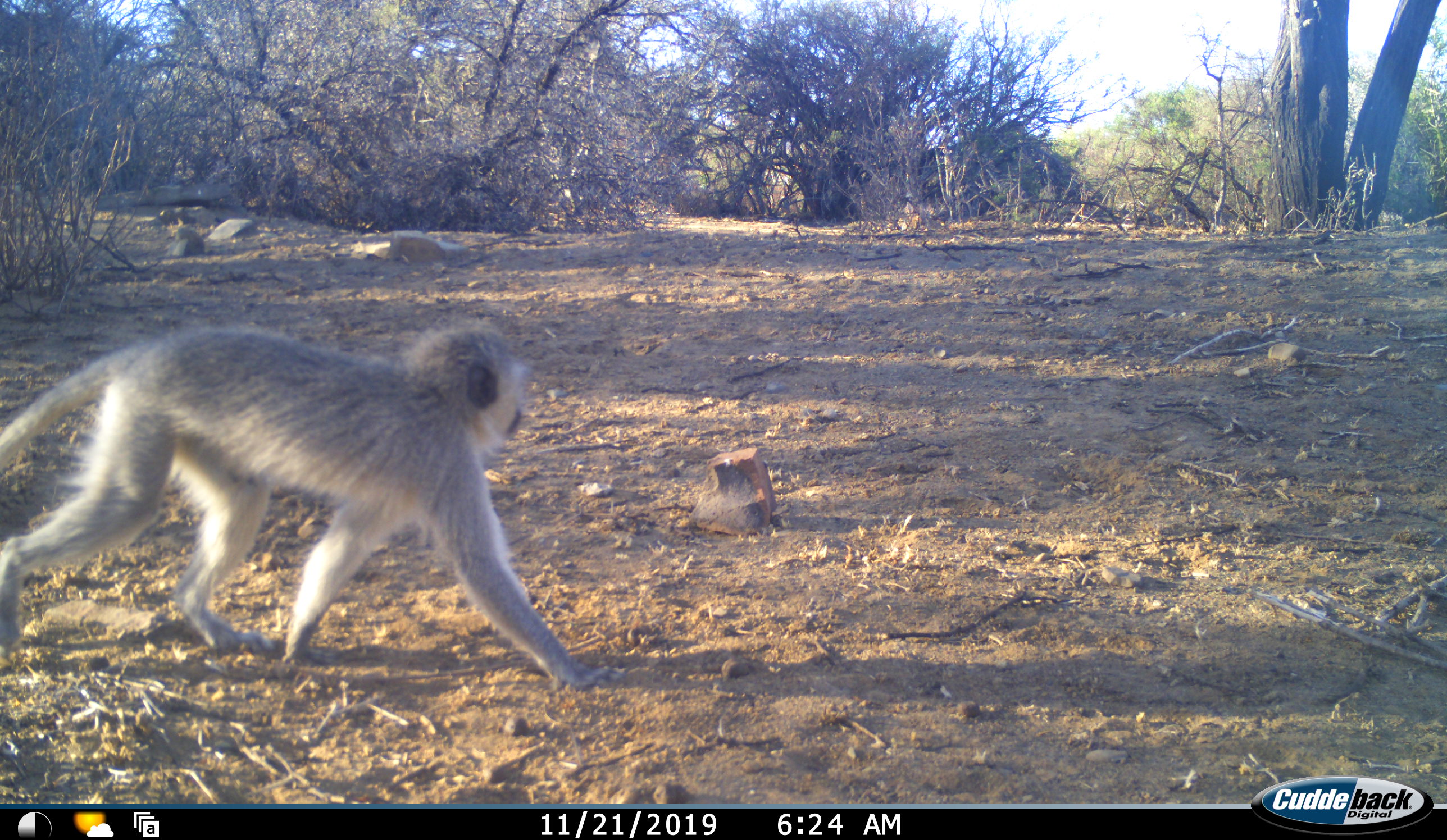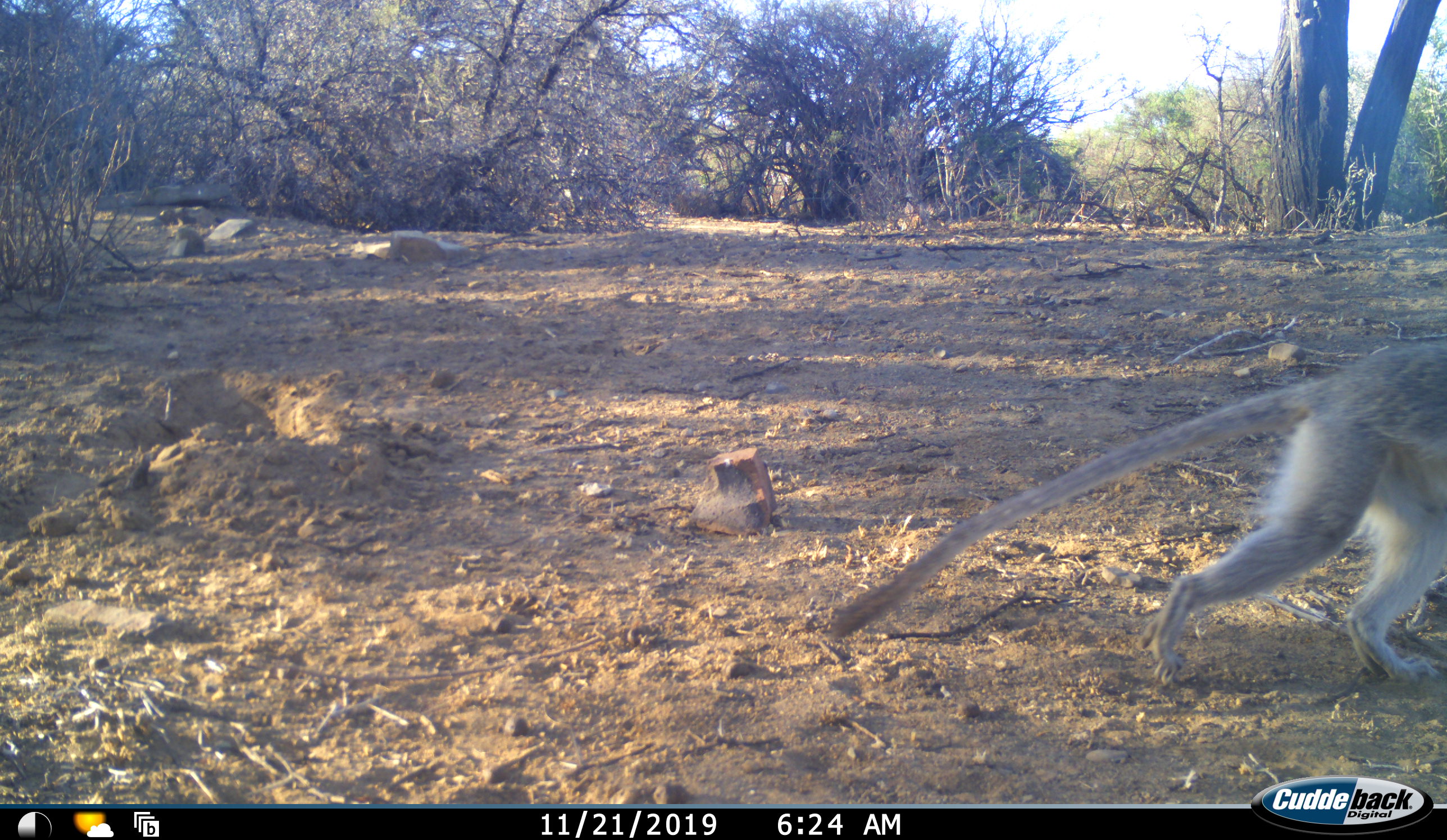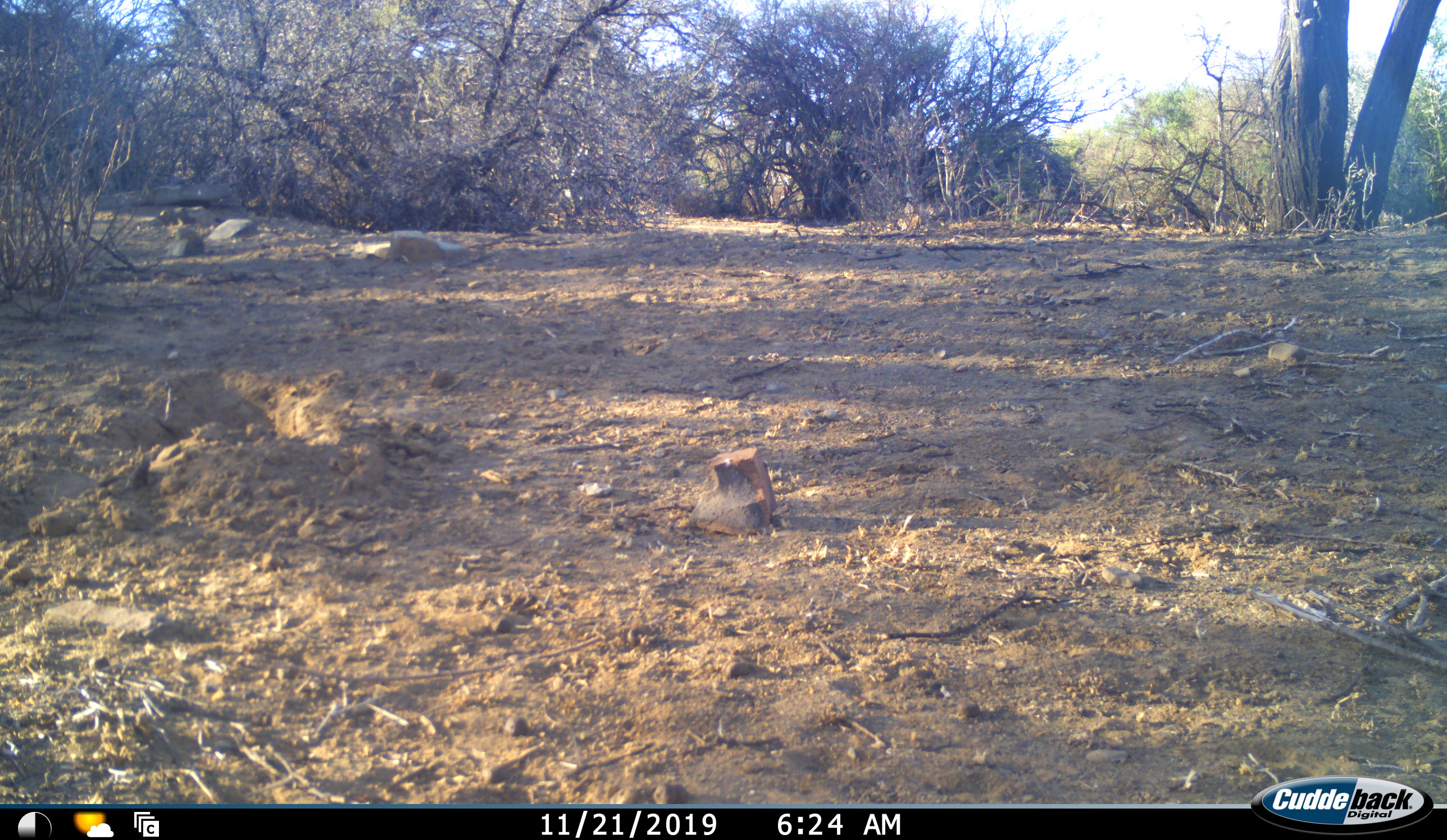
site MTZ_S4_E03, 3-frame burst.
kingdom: Animalia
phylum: Chordata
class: Mammalia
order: Primates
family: Cercopithecidae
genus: Chlorocebus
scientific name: Chlorocebus pygerythrus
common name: vervet monkey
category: monkeyvervet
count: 1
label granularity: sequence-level